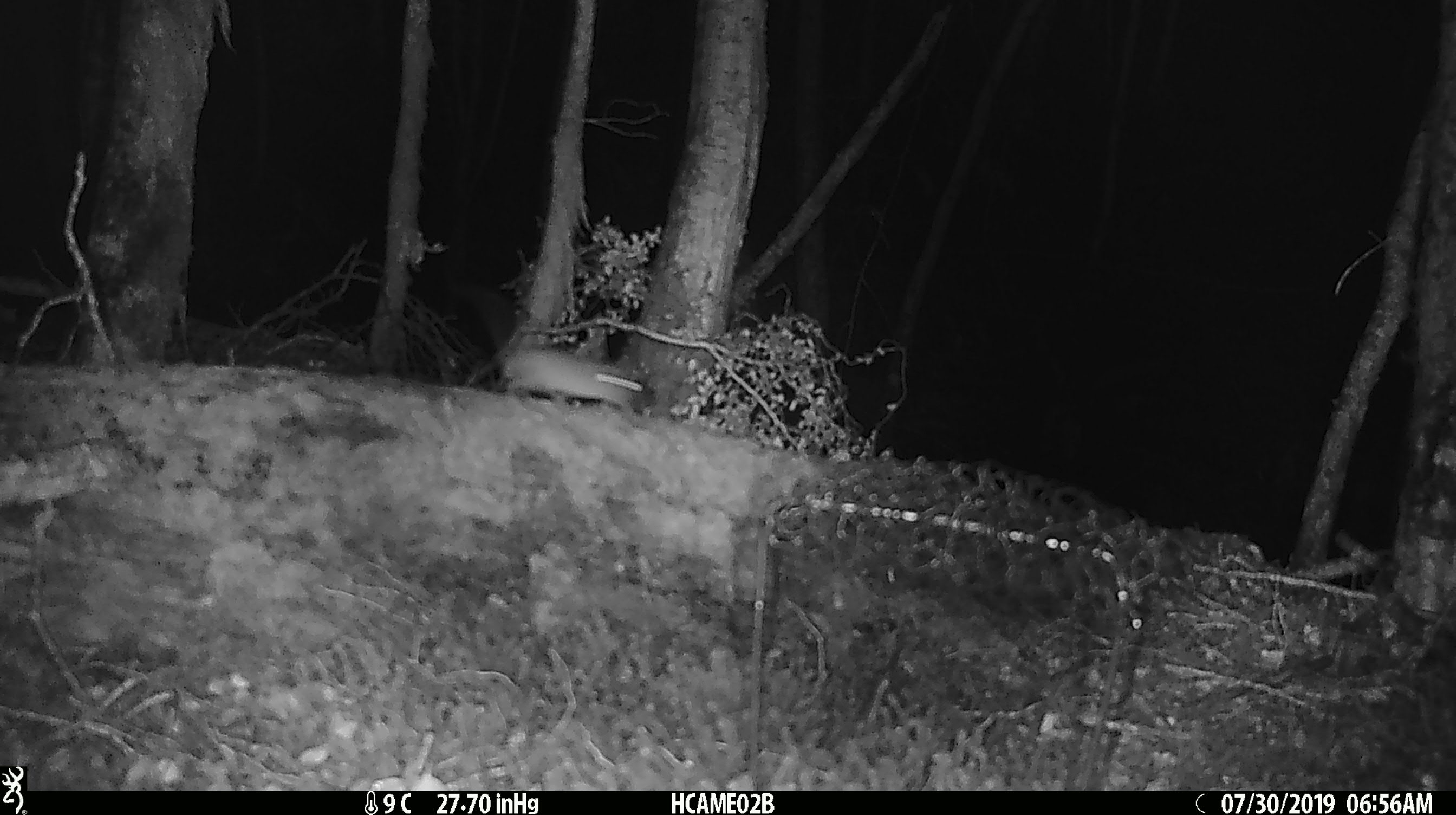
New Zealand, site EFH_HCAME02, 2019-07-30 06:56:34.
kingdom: Animalia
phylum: Chordata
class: Mammalia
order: Rodentia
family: Muridae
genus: Mus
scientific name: Mus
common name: mouse